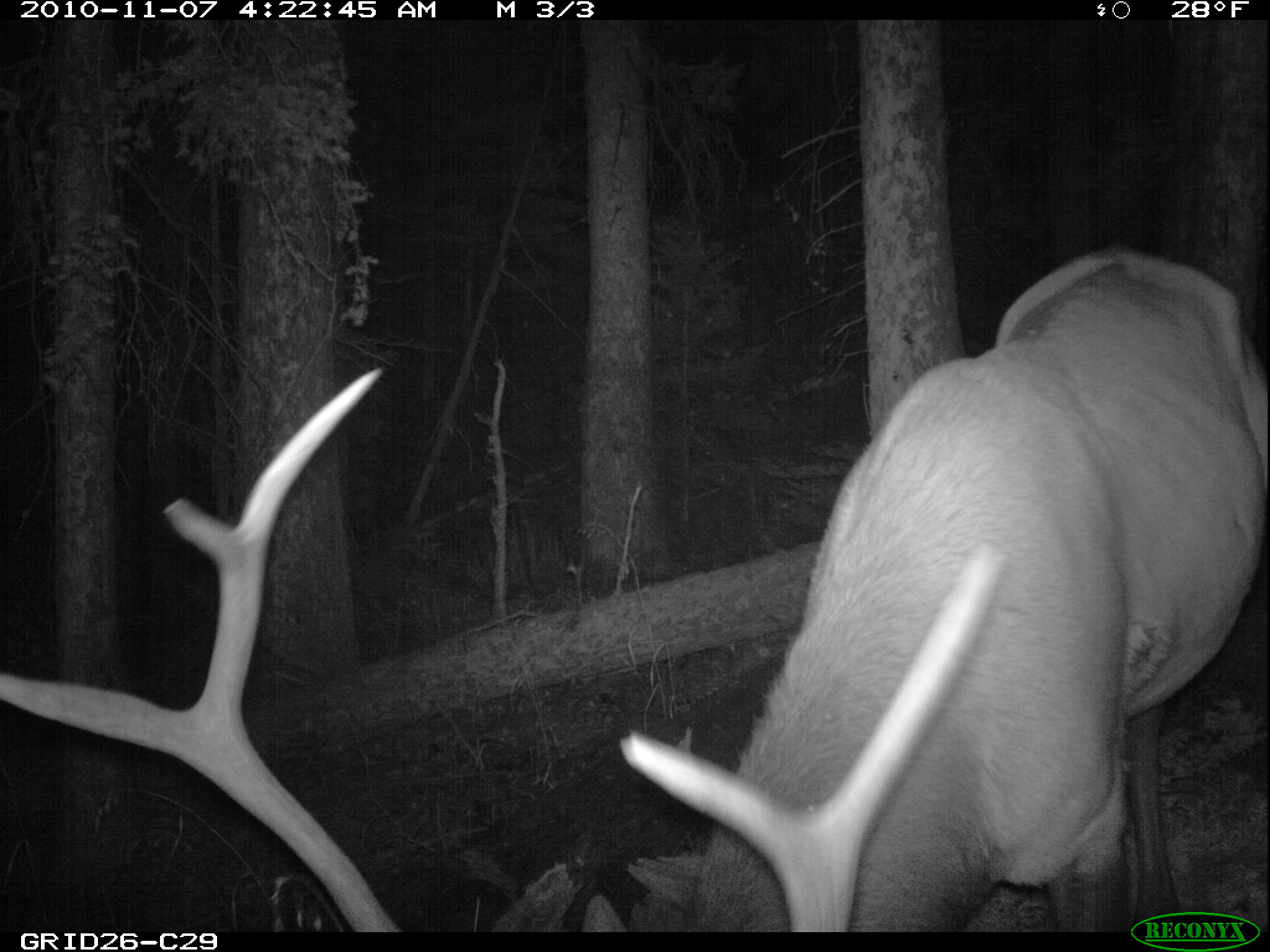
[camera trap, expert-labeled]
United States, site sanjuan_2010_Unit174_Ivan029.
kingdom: Animalia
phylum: Chordata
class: Mammalia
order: Artiodactyla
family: Cervidae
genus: Cervus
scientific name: Cervus elaphus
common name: red deer